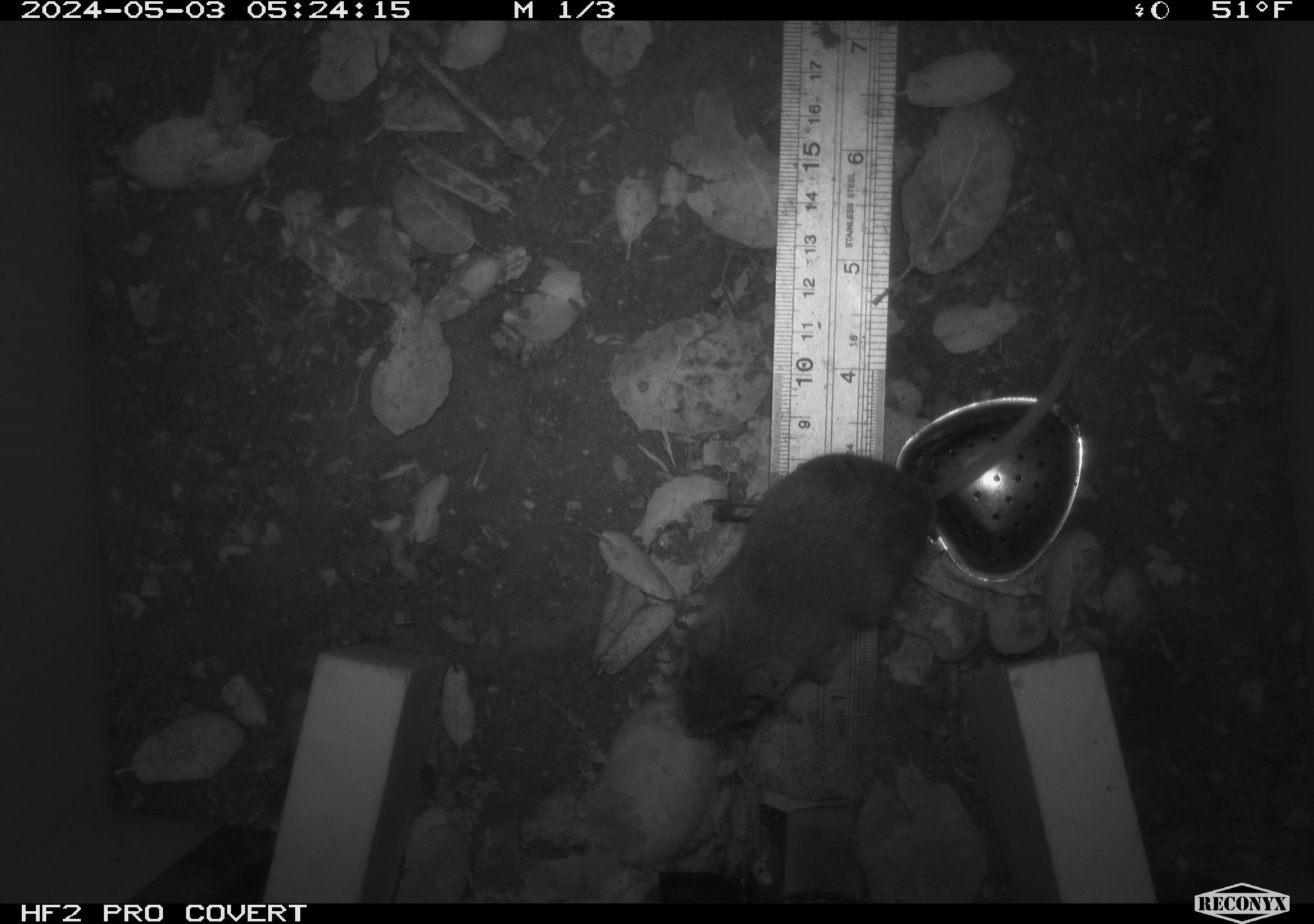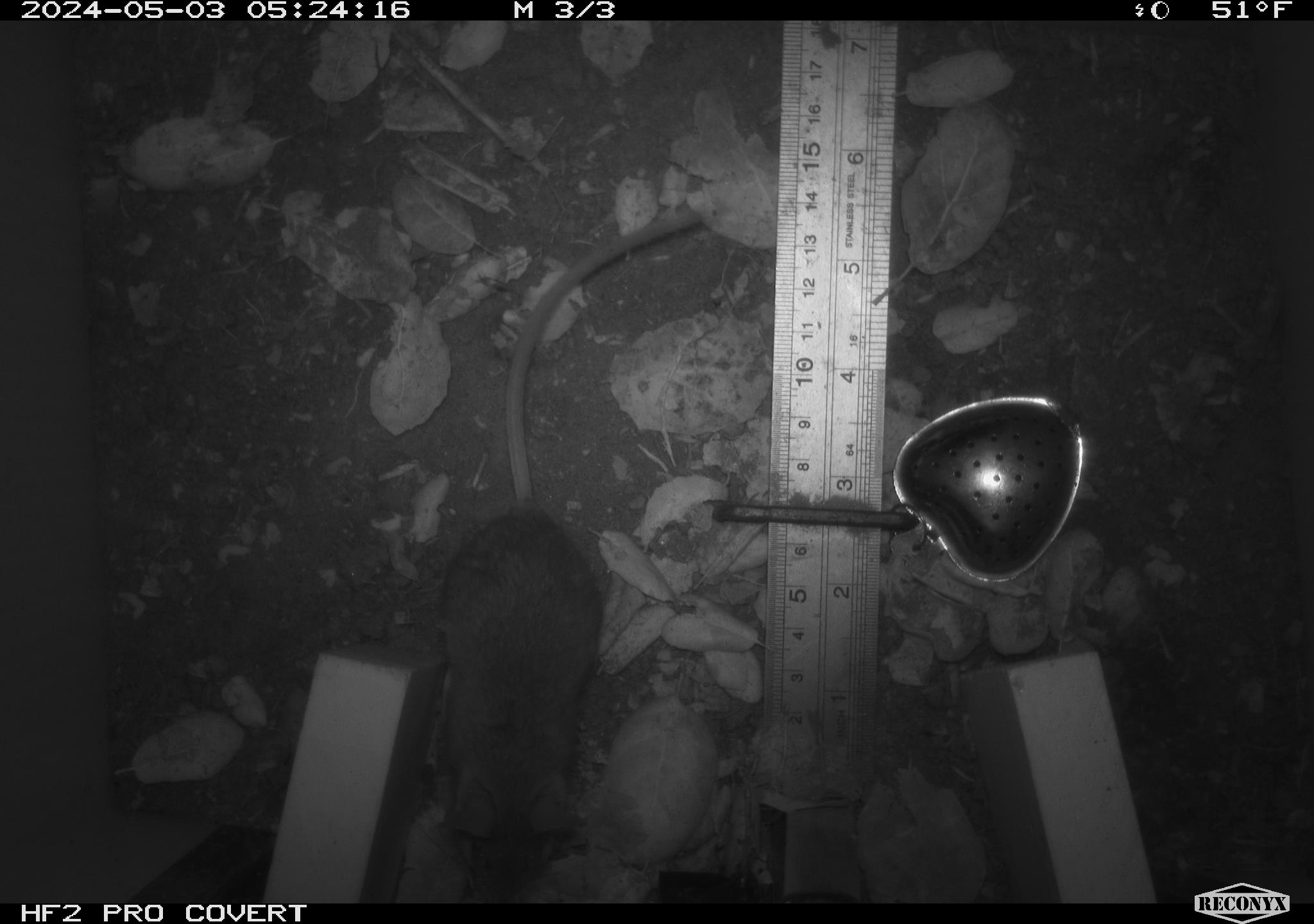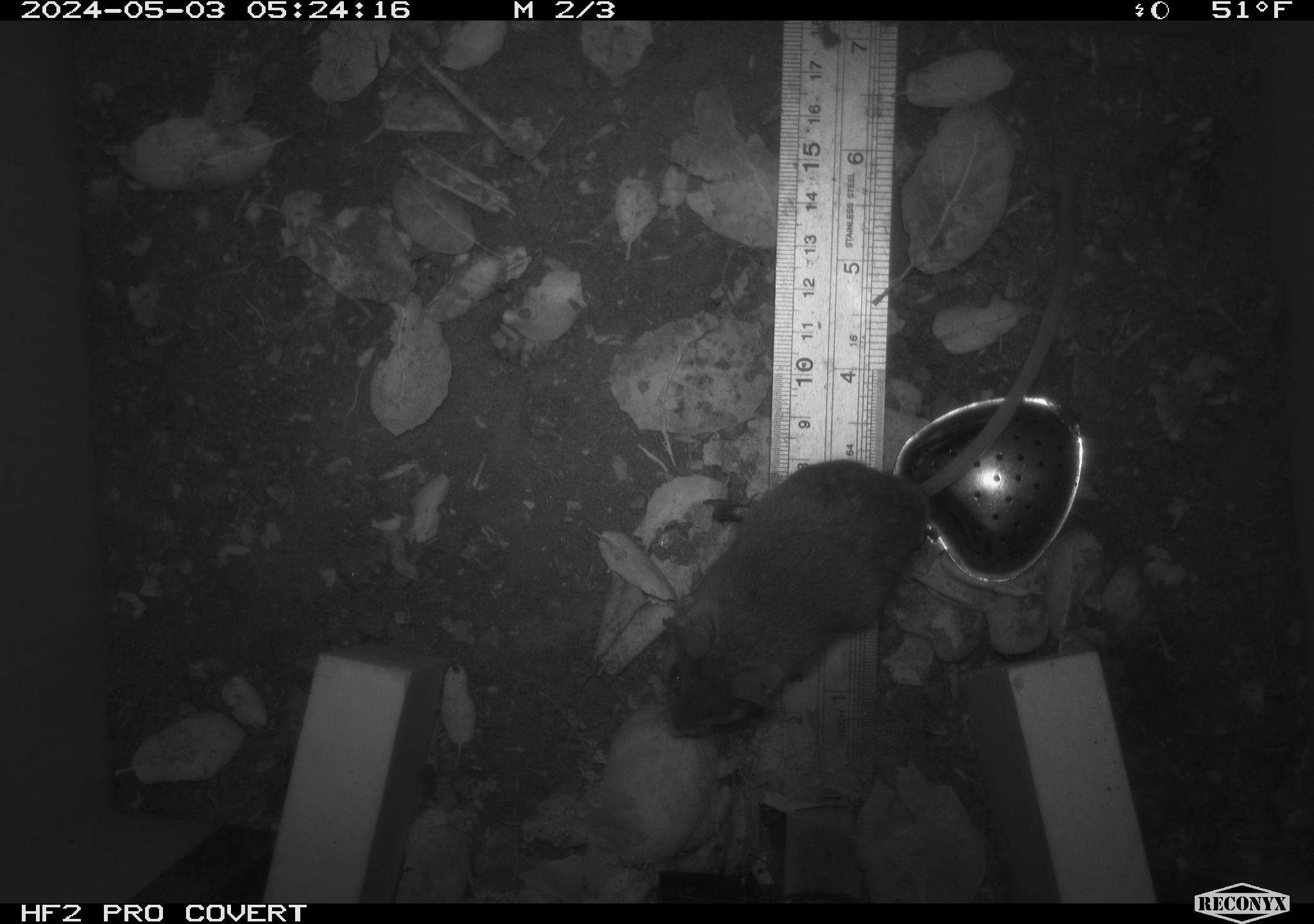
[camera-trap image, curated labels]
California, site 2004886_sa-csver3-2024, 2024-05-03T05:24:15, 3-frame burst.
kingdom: Animalia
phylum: Chordata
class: Mammalia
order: Rodentia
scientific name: Rodentia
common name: rodent